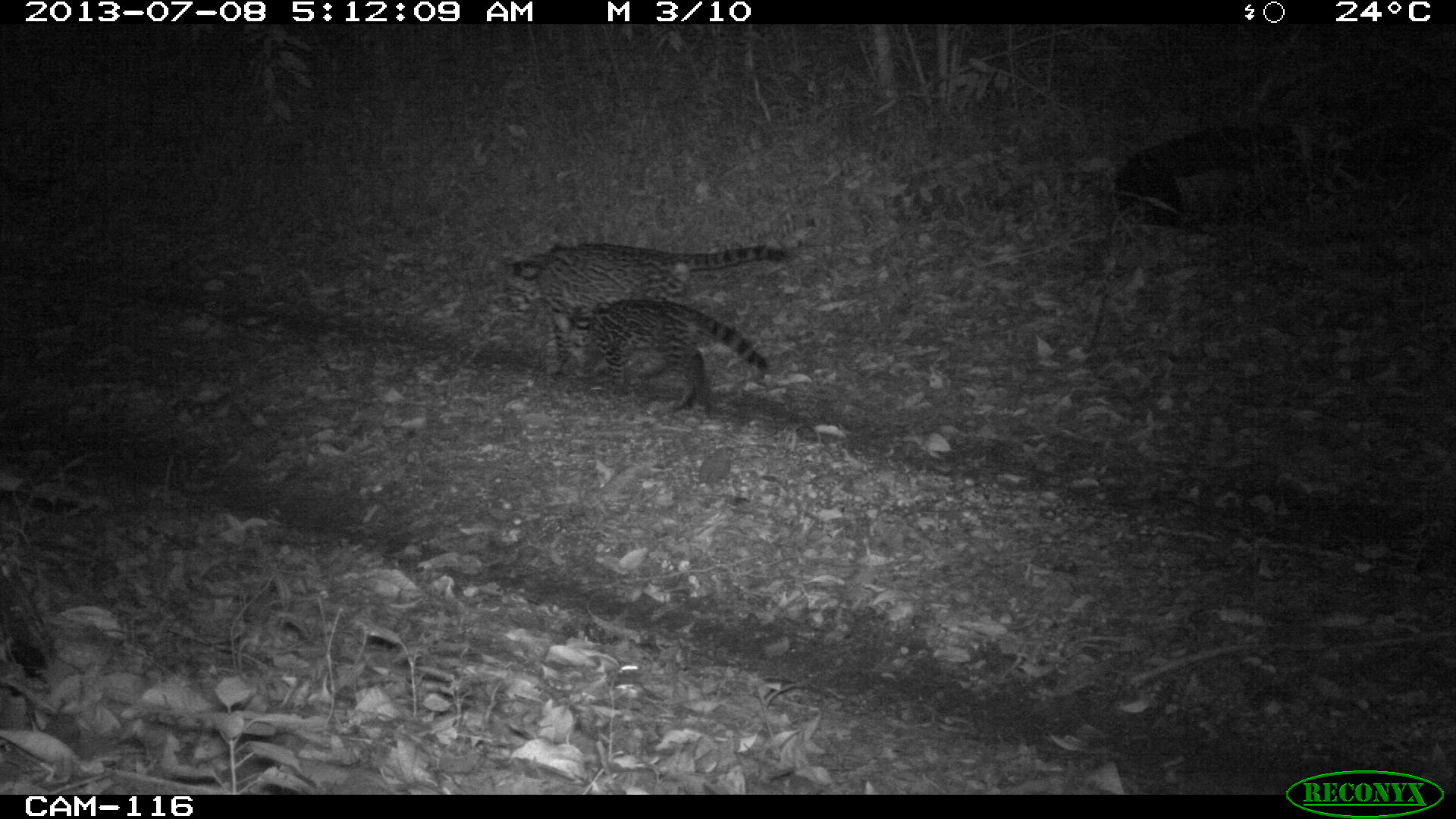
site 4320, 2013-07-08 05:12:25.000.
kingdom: Animalia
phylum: Chordata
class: Mammalia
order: Carnivora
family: Felidae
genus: Leopardus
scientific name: Leopardus pardalis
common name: ocelot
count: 1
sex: female